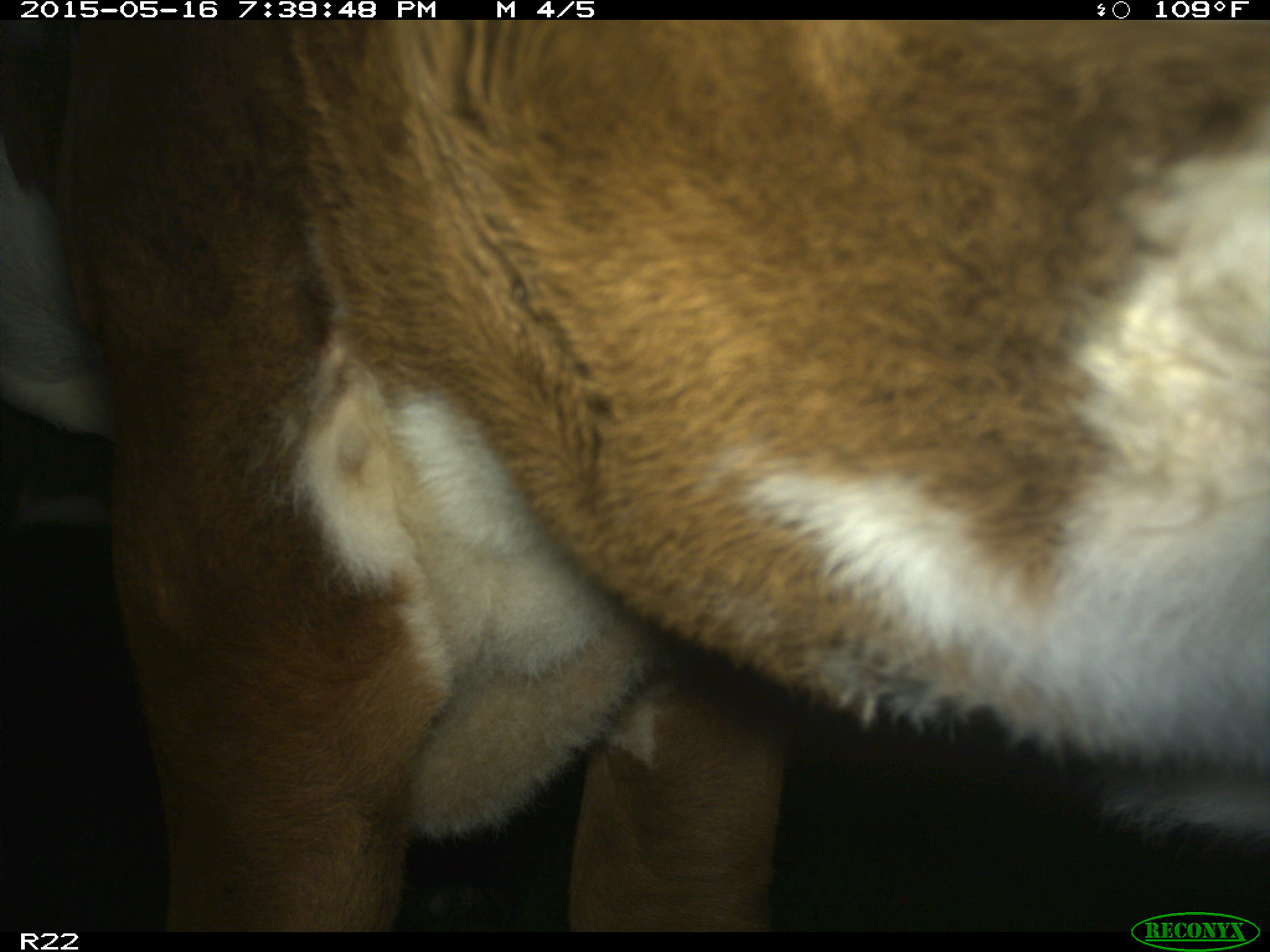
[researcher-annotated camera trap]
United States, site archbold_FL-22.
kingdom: Animalia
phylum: Chordata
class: Mammalia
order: Artiodactyla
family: Bovidae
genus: Bos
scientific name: Bos taurus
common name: domestic cow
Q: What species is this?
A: Bos taurus (domestic cow).